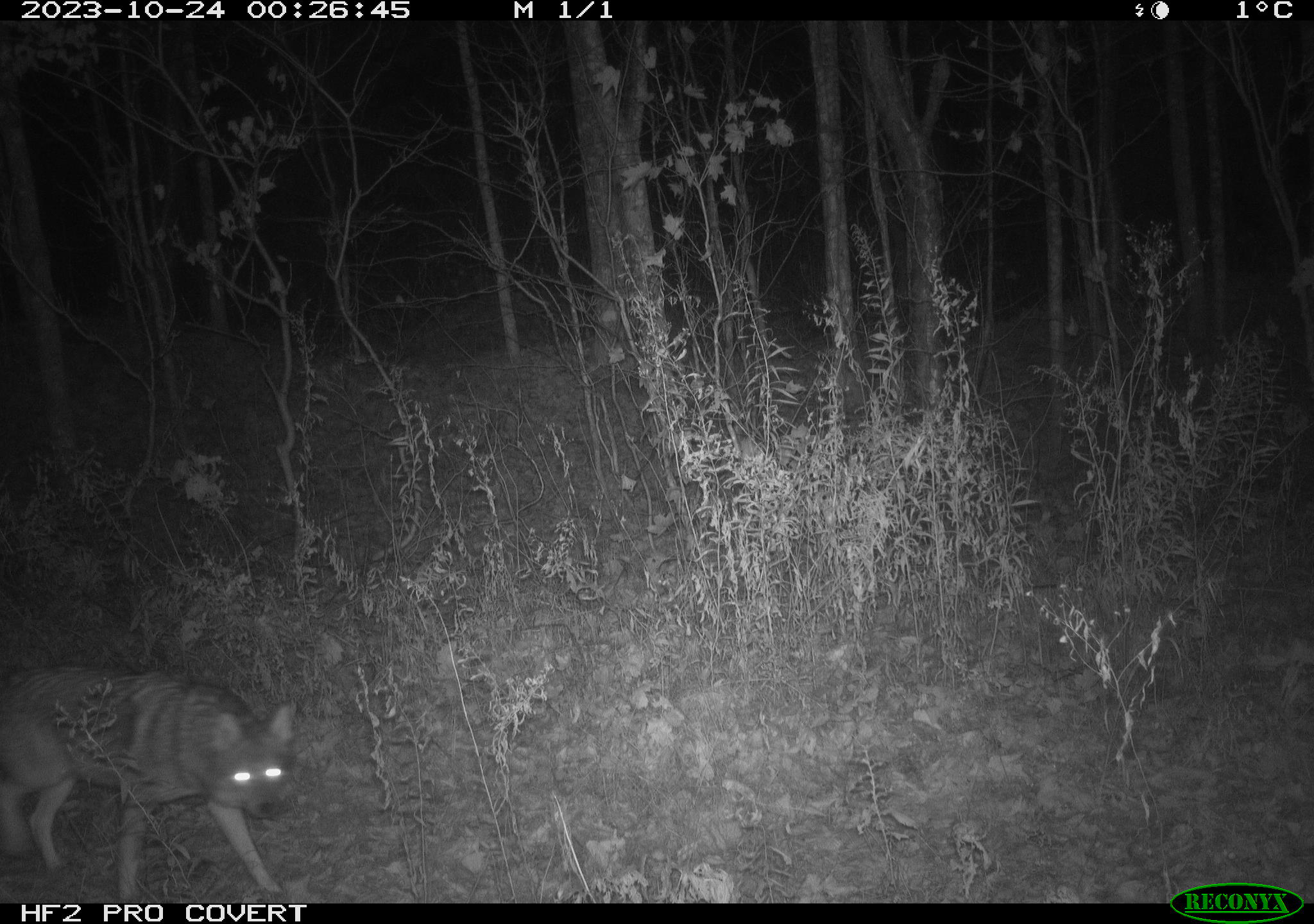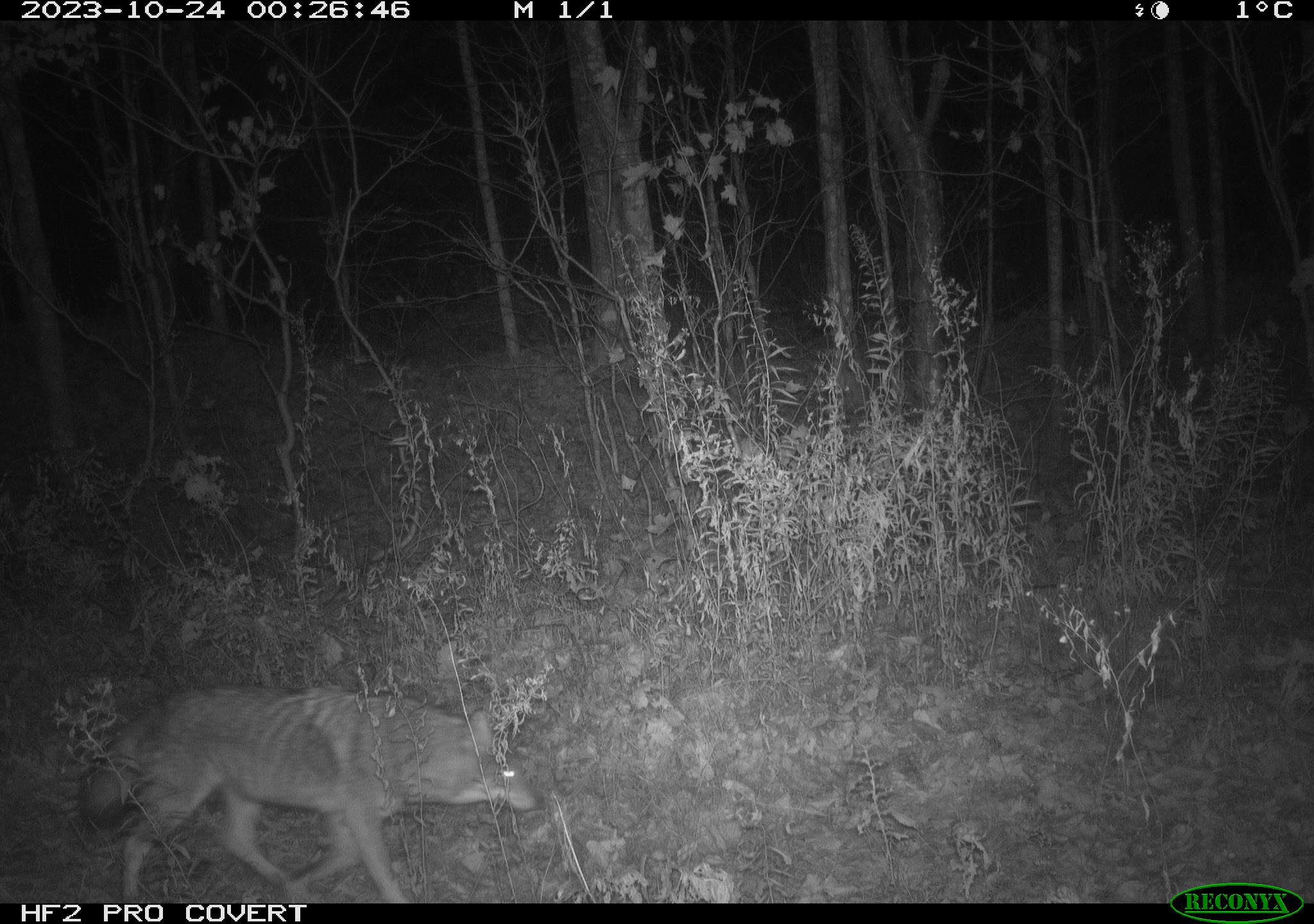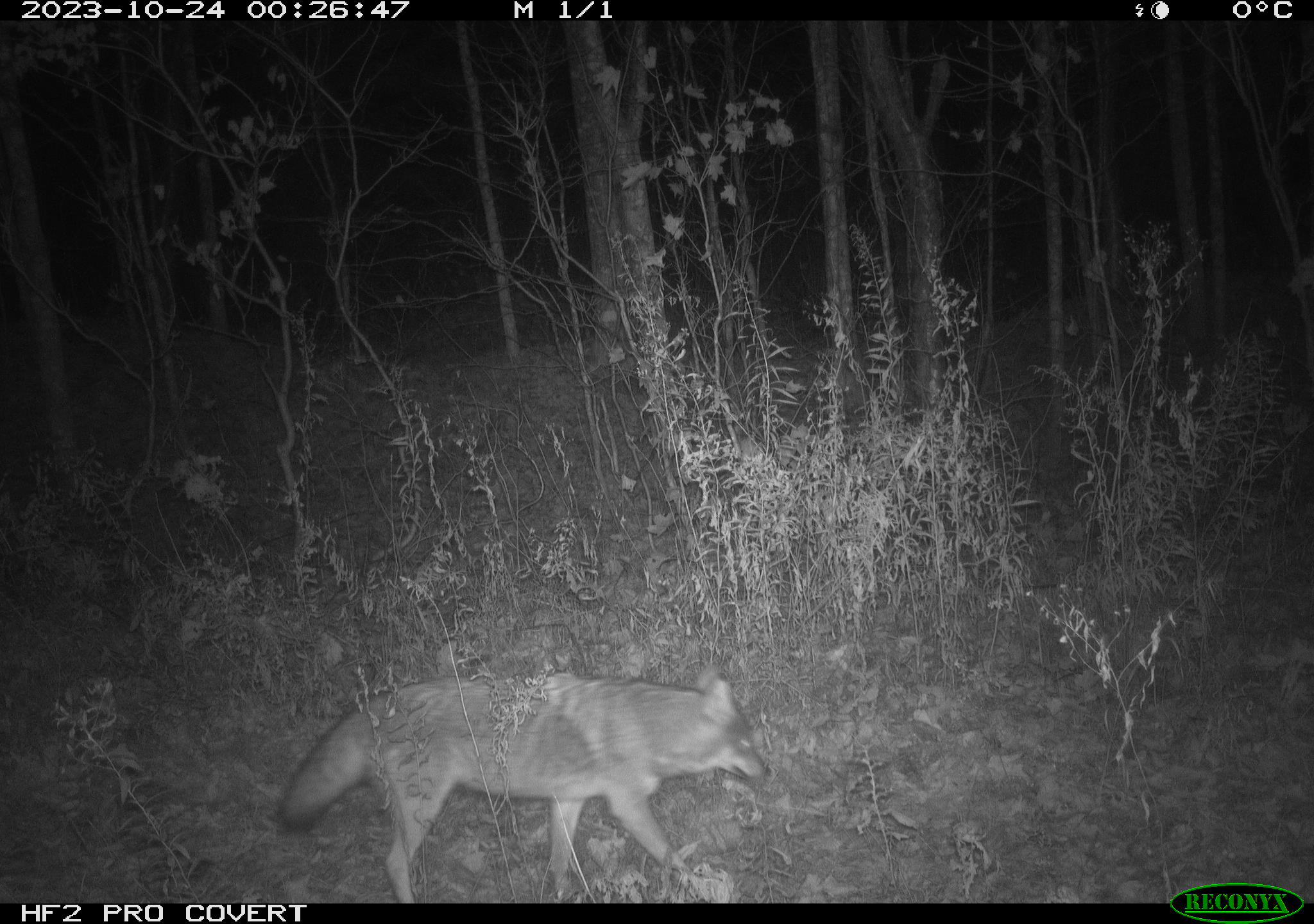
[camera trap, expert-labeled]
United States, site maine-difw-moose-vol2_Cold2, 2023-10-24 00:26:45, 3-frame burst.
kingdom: Animalia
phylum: Chordata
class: Mammalia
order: Carnivora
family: Canidae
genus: Canis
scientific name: Canis latrans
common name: coyote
Coyote (Canis latrans).